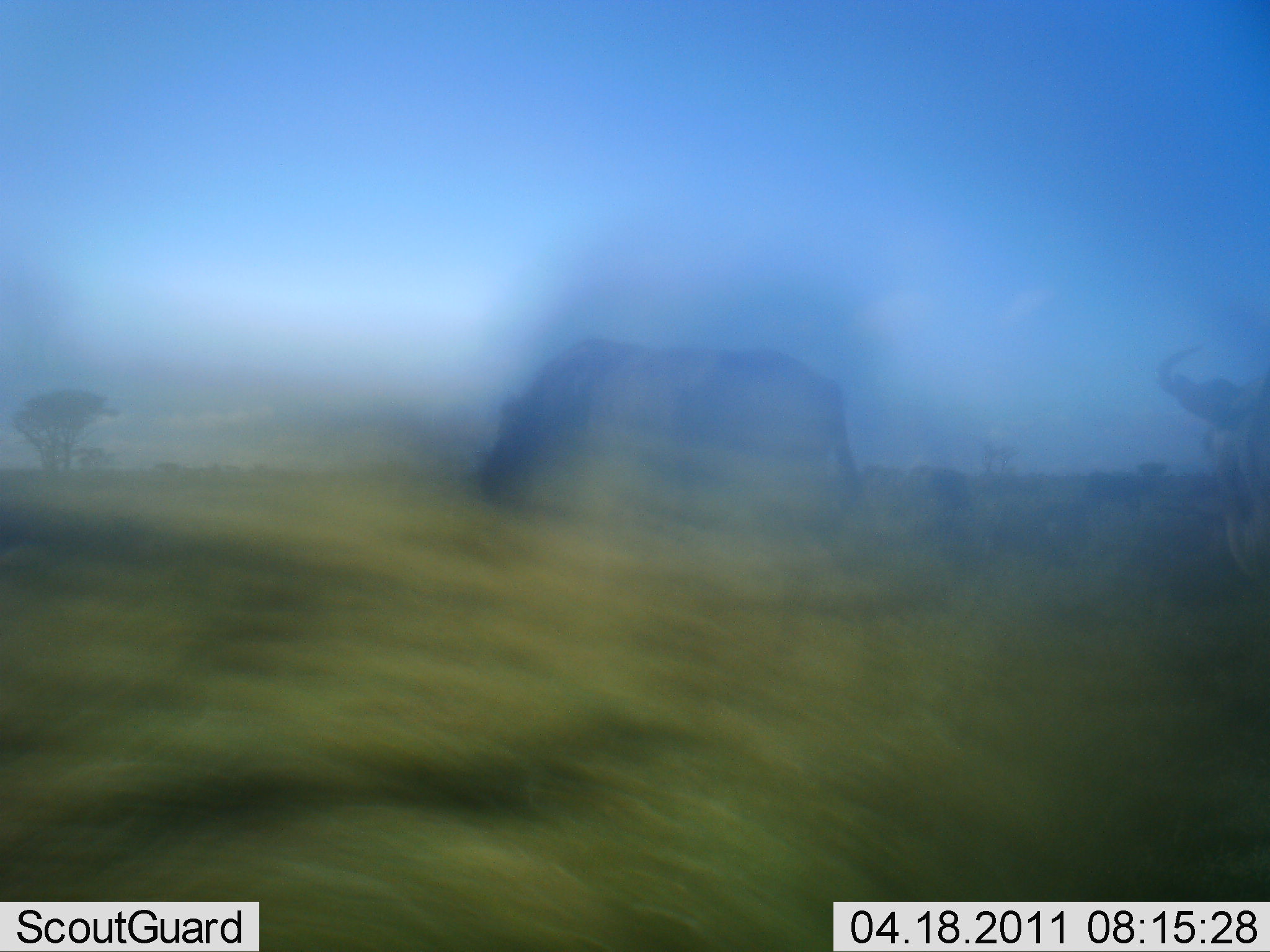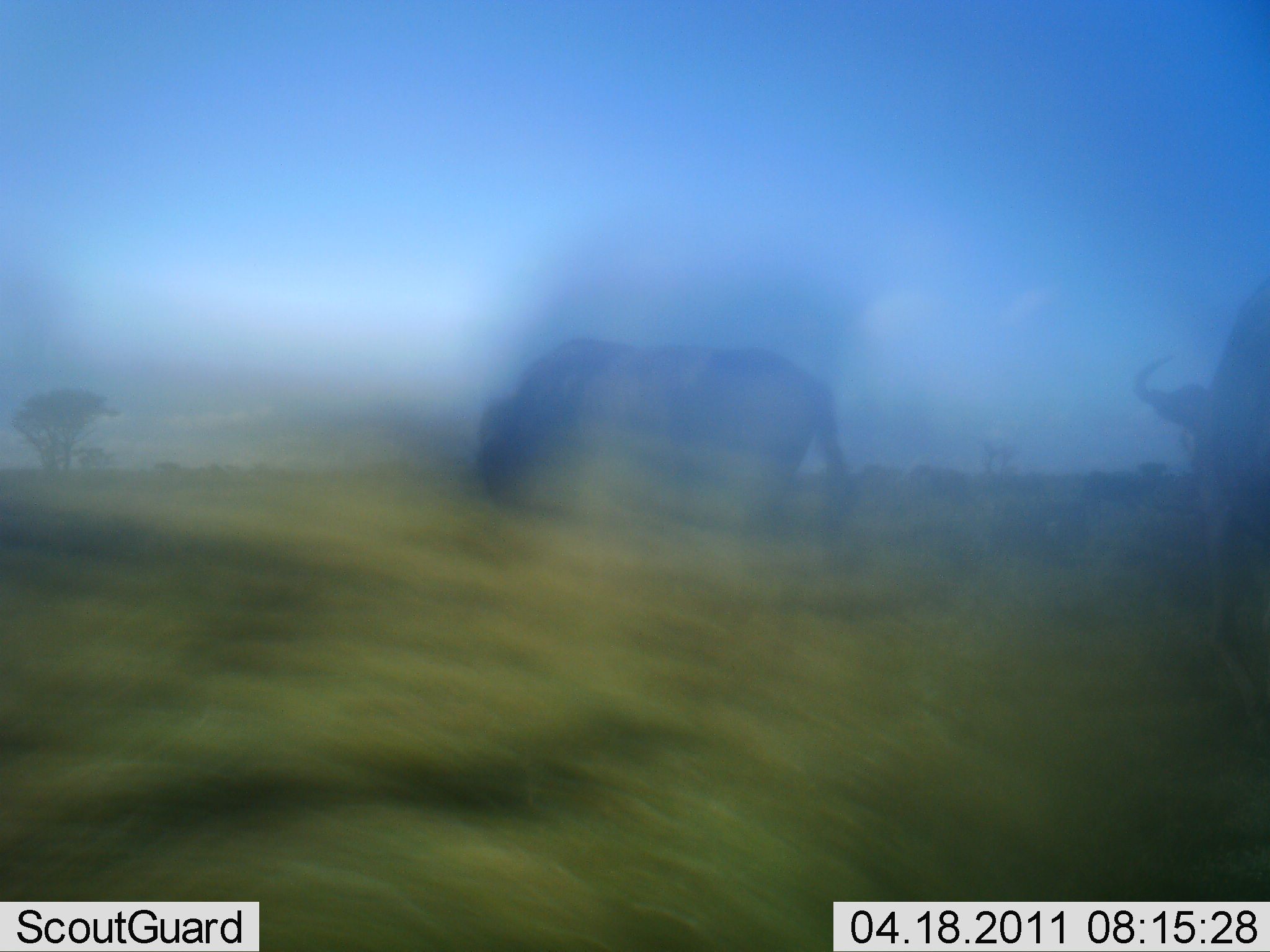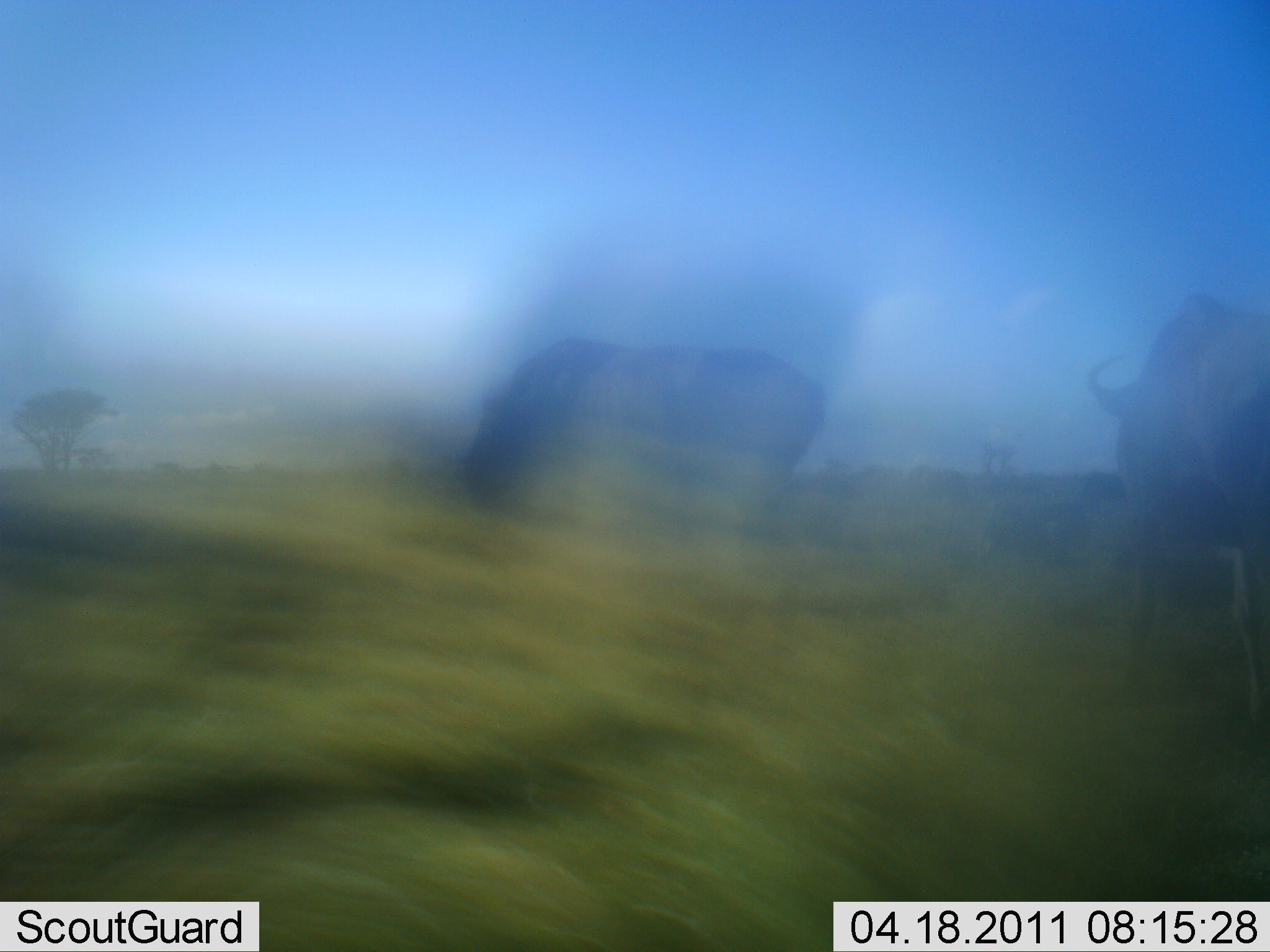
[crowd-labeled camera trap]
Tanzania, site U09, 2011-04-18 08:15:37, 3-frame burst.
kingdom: Animalia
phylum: Chordata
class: Mammalia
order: Artiodactyla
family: Bovidae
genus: Connochaetes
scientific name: Connochaetes taurinus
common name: blue wildebeest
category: wildebeest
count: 2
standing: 18%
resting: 0%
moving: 64%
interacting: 0%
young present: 0%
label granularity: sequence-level